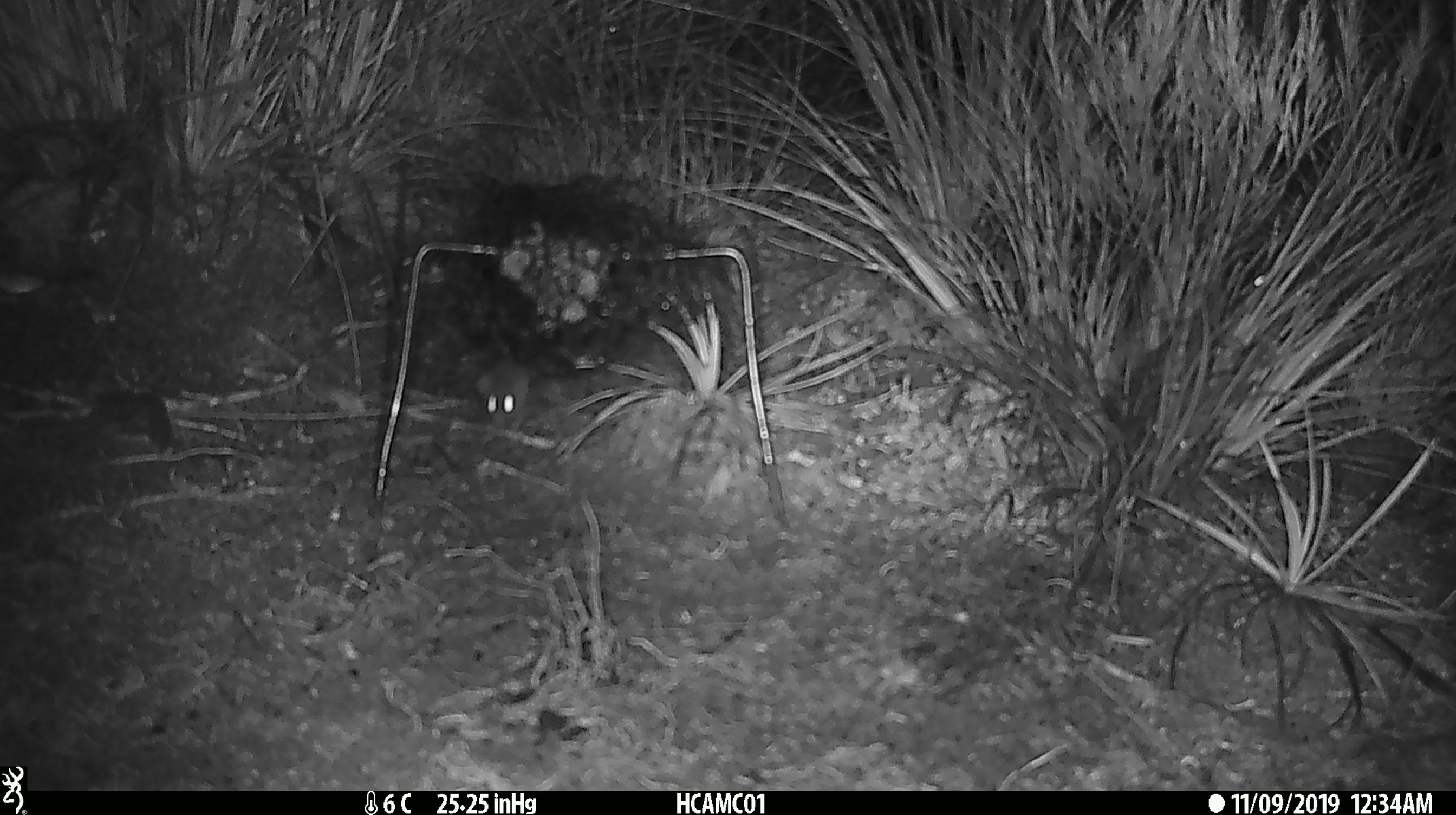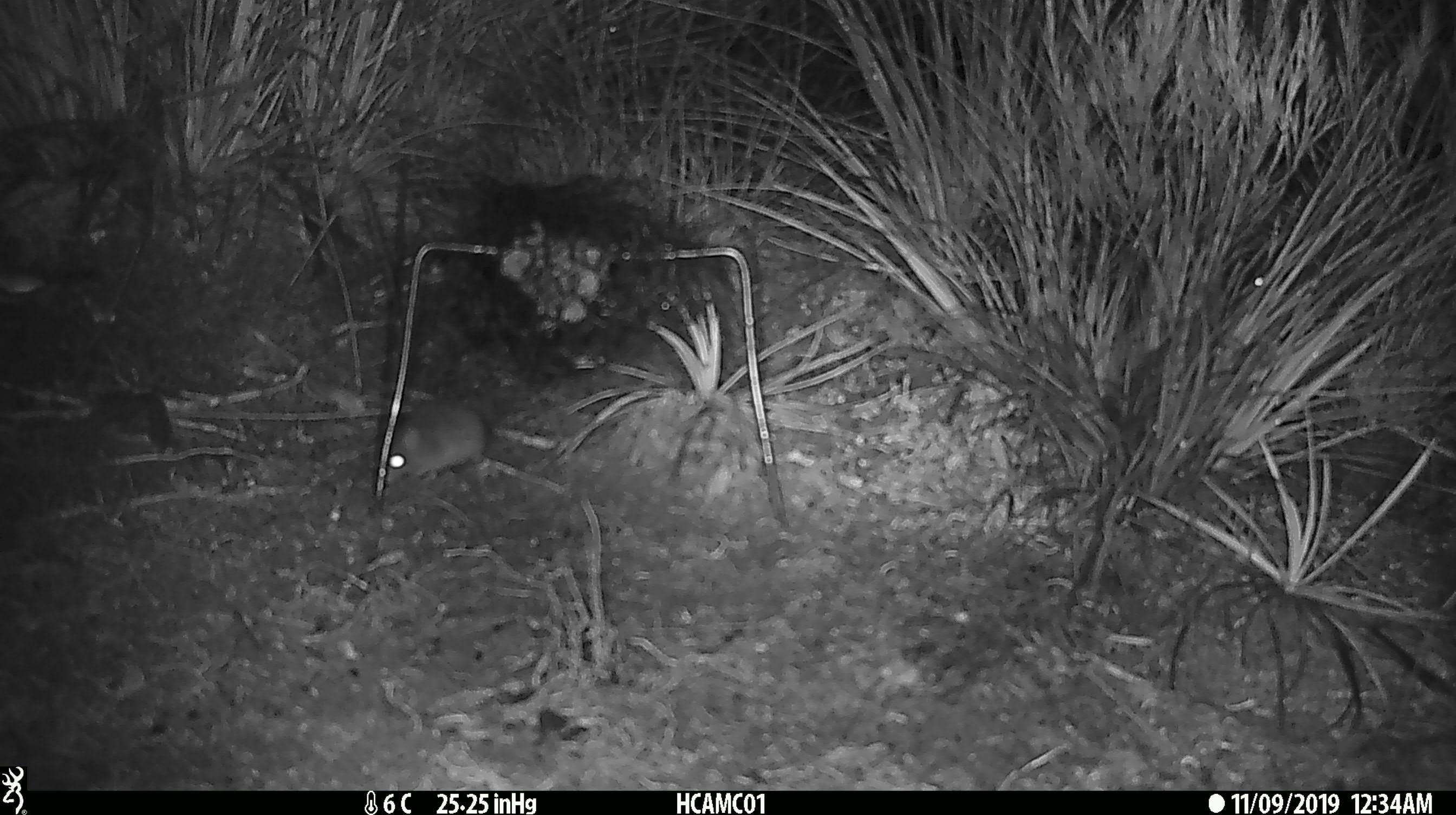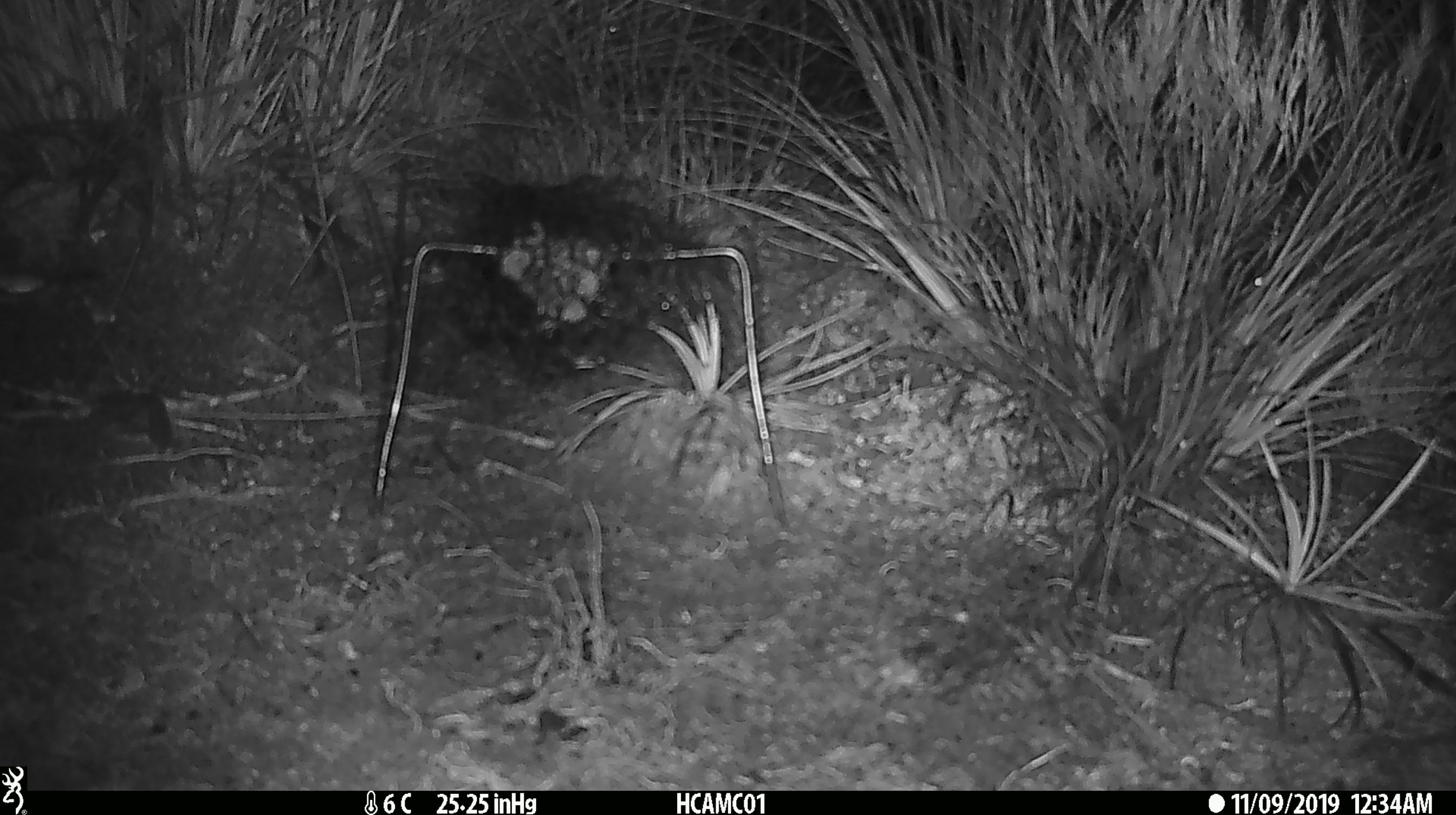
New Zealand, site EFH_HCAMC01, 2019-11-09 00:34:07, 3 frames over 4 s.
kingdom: Animalia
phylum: Chordata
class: Mammalia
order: Rodentia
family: Muridae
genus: Mus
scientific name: Mus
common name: mouse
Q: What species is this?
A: Mouse (Mus).